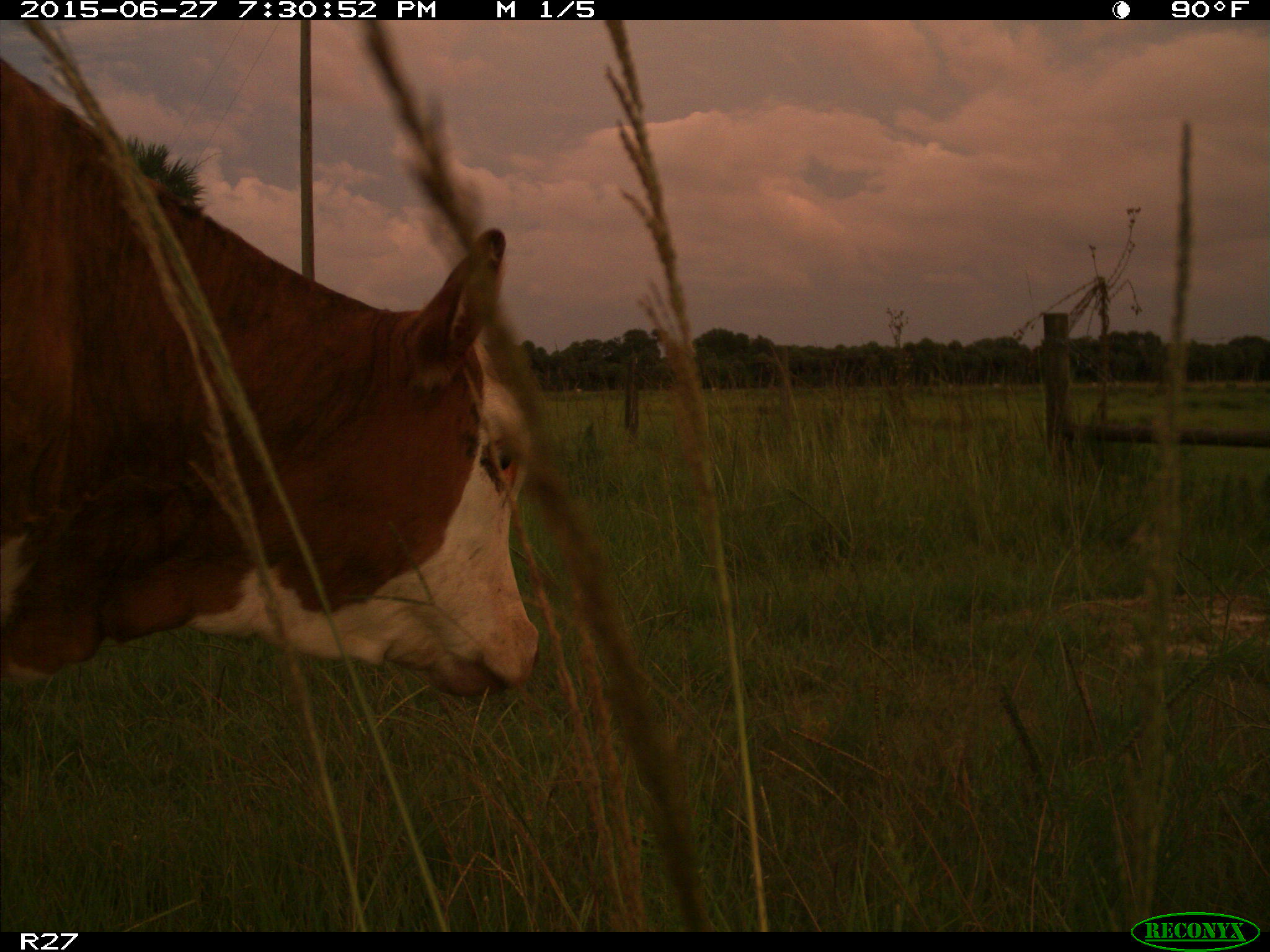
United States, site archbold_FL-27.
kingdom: Animalia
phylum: Chordata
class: Mammalia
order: Artiodactyla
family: Bovidae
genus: Bos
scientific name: Bos taurus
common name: domestic cow